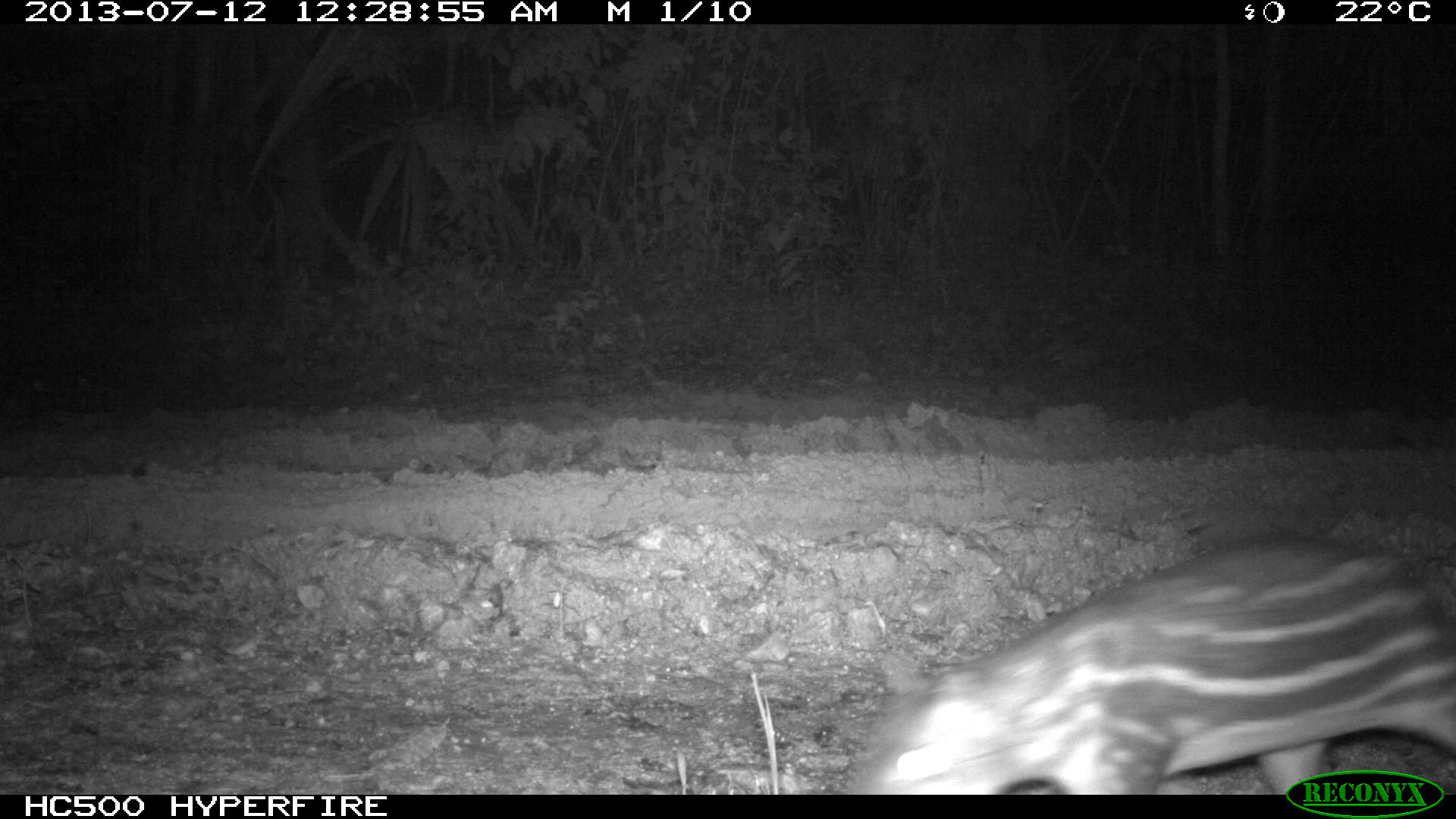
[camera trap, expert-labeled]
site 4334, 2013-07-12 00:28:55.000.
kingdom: Animalia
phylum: Chordata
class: Mammalia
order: Rodentia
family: Cuniculidae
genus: Cuniculus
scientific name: Cuniculus paca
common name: lowland paca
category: agouti paca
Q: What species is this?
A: Agouti paca (lowland paca) (Cuniculus paca).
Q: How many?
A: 1.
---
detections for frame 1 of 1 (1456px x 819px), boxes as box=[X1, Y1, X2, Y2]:
agouti paca: box=[840, 539, 1456, 794]